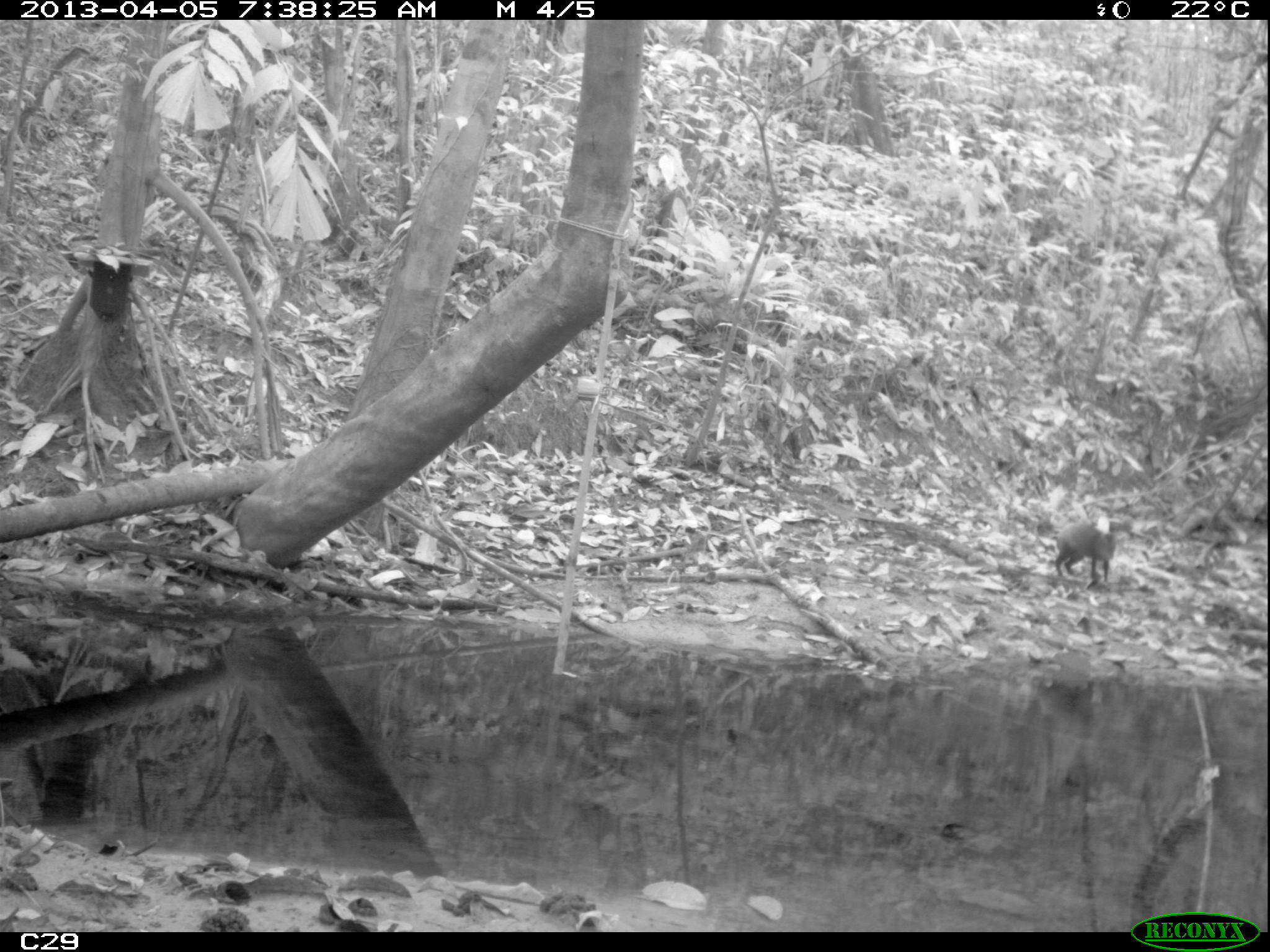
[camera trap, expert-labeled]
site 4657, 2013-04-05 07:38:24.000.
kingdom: Animalia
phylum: Chordata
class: Mammalia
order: Rodentia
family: Dasyproctidae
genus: Dasyprocta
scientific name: Dasyprocta leporina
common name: red-rumped agouti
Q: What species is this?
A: Dasyprocta leporina (red-rumped agouti).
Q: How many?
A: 1.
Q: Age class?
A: Adult.